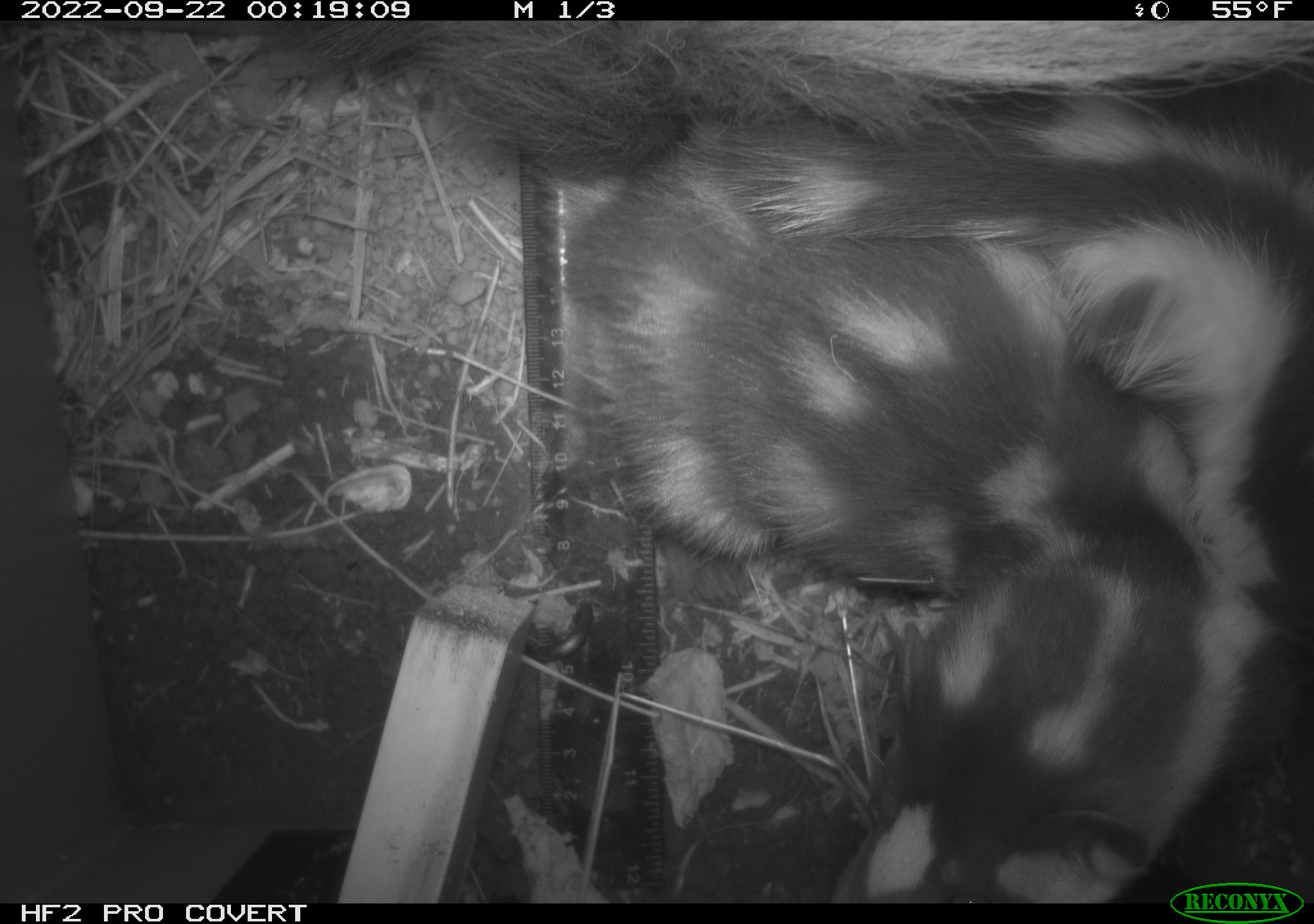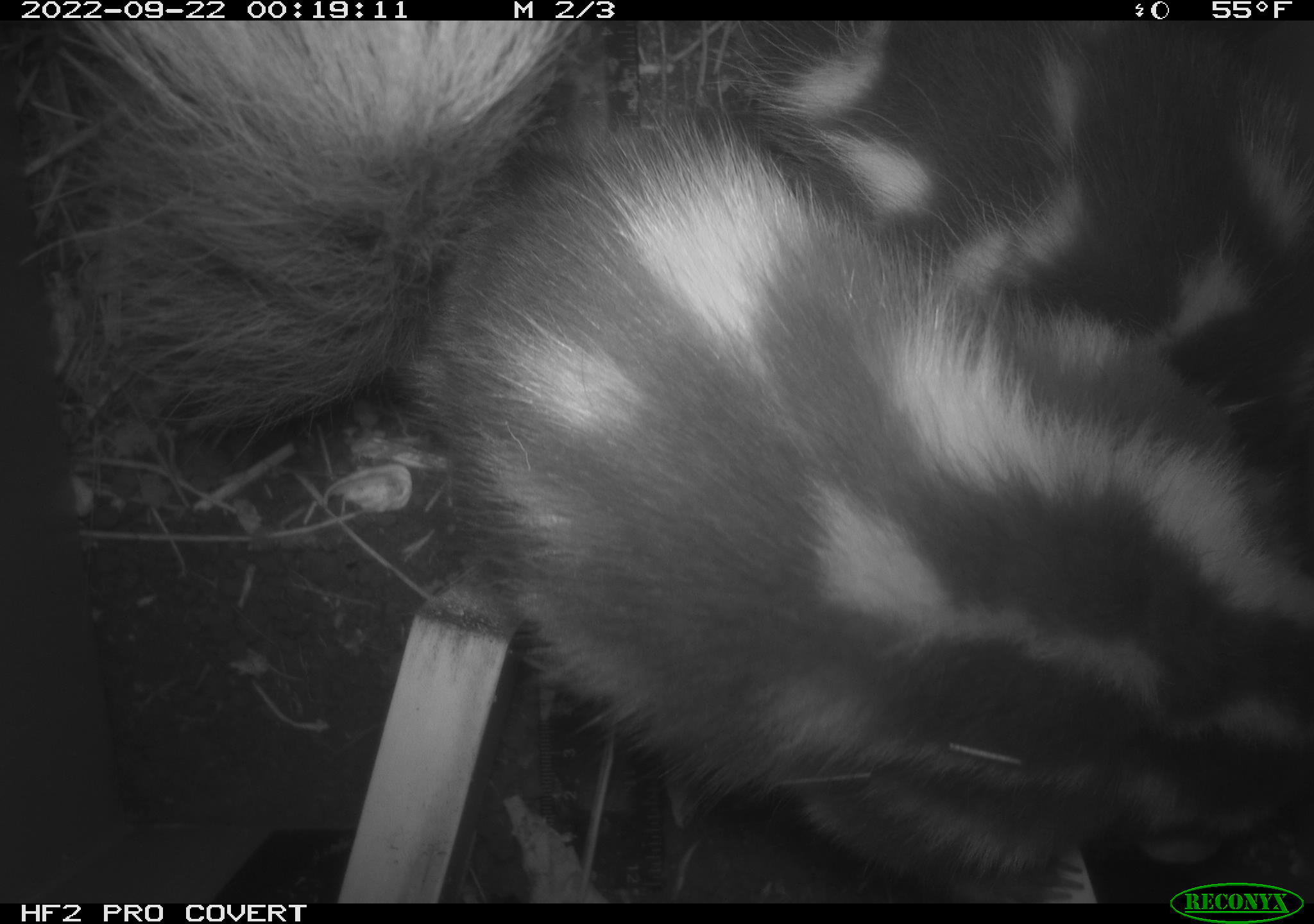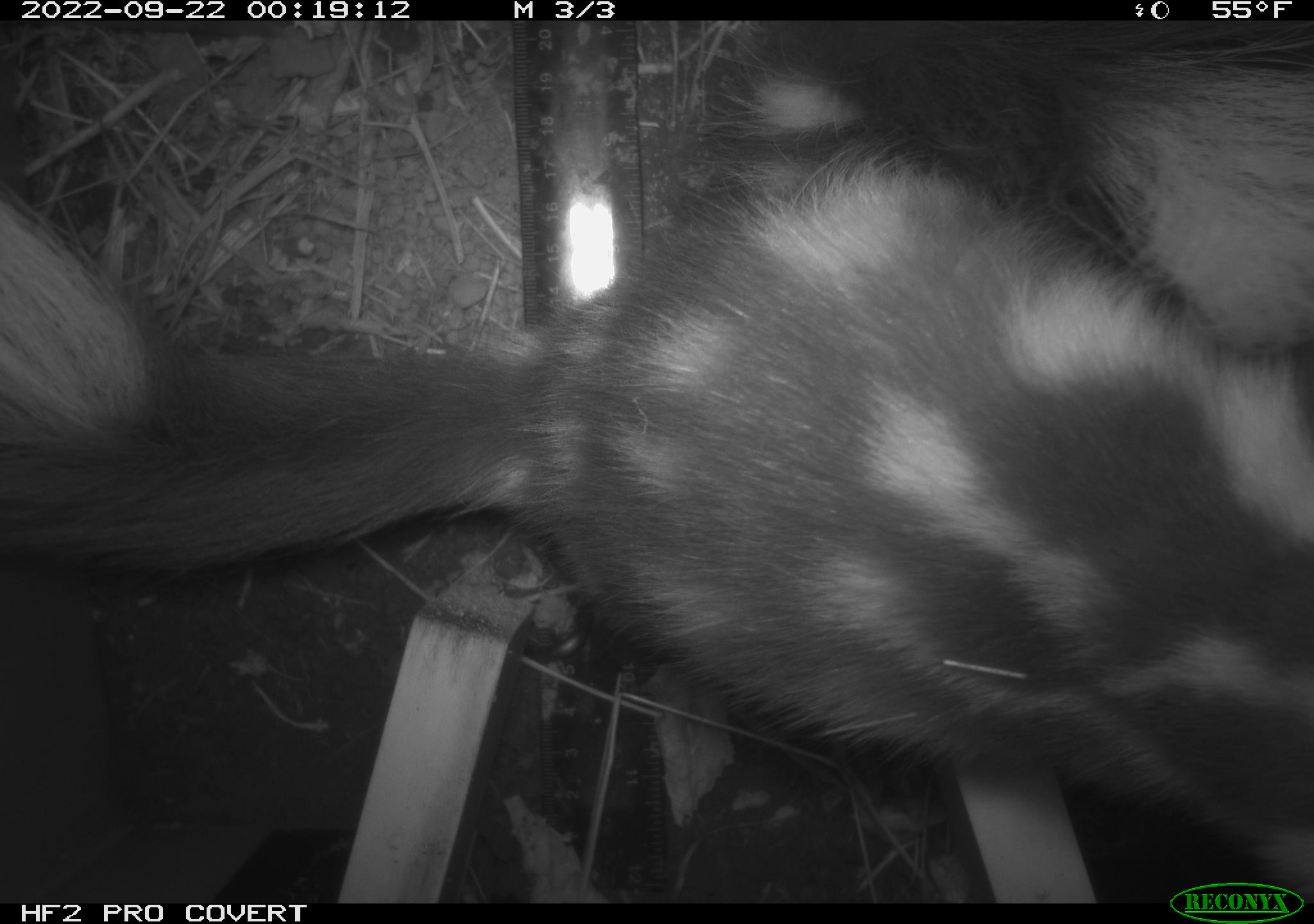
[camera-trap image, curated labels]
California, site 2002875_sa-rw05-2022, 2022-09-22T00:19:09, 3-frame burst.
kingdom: Animalia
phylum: Chordata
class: Mammalia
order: Carnivora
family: Mephitidae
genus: Spilogale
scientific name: Spilogale gracilis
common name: western spotted skunk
Western spotted skunk (Spilogale gracilis).